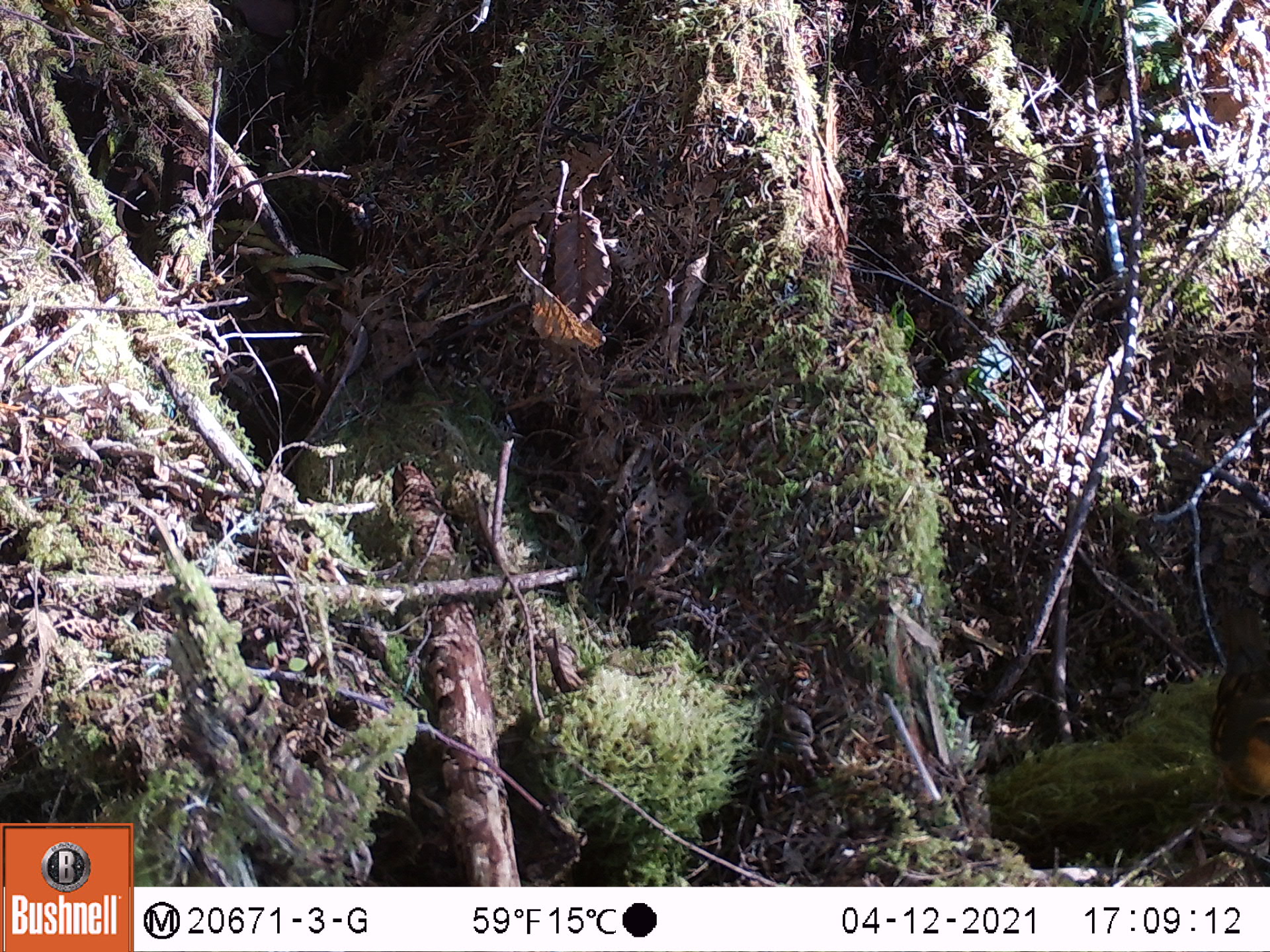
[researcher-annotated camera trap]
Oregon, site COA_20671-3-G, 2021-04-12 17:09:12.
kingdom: Animalia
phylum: Chordata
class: Aves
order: Passeriformes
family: Turdidae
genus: Ixoreus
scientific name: Ixoreus naevius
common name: varied thrush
Varied thrush (Ixoreus naevius).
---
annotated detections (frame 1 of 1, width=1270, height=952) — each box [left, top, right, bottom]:
varied thrush: [1161, 568, 1269, 849]